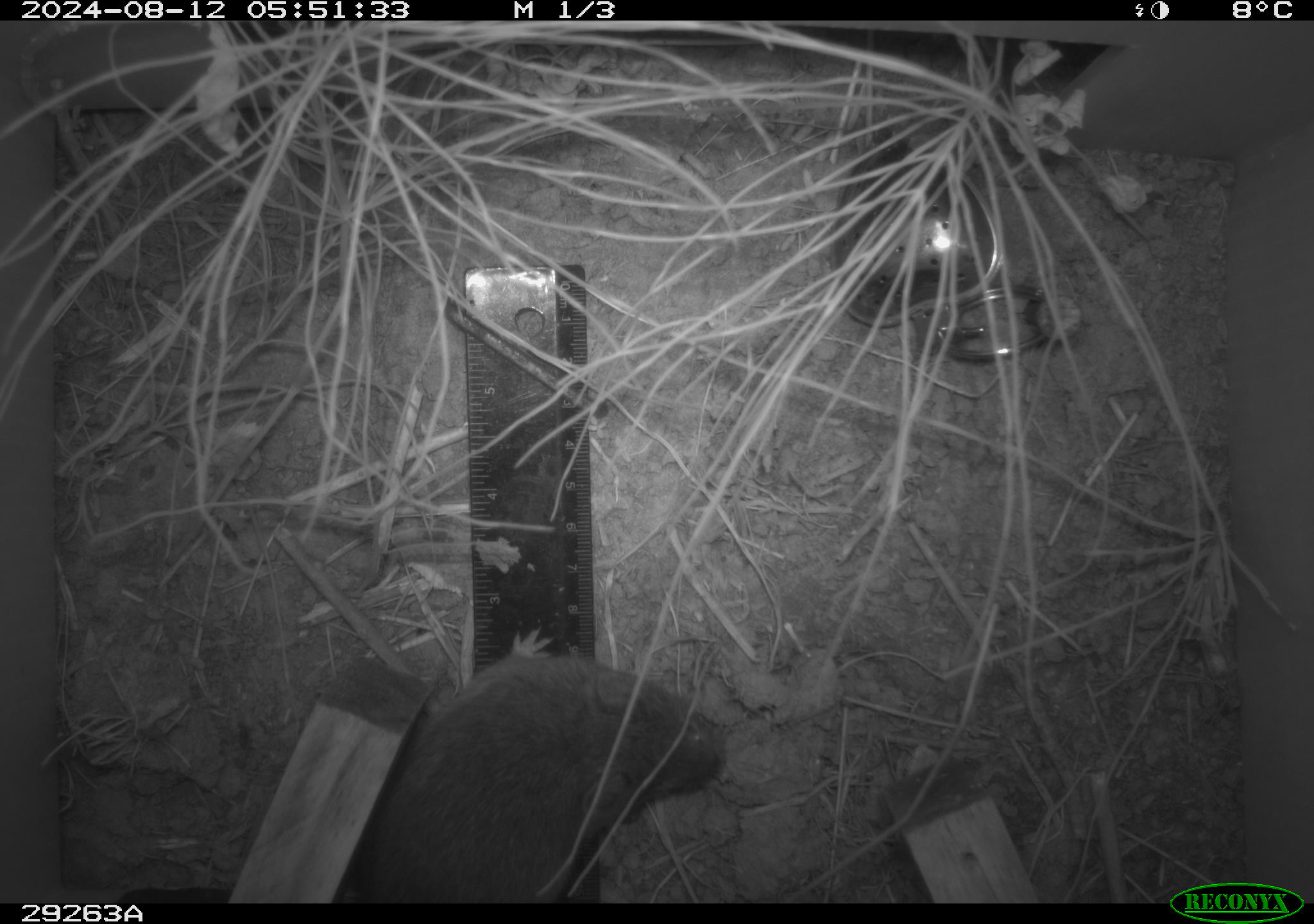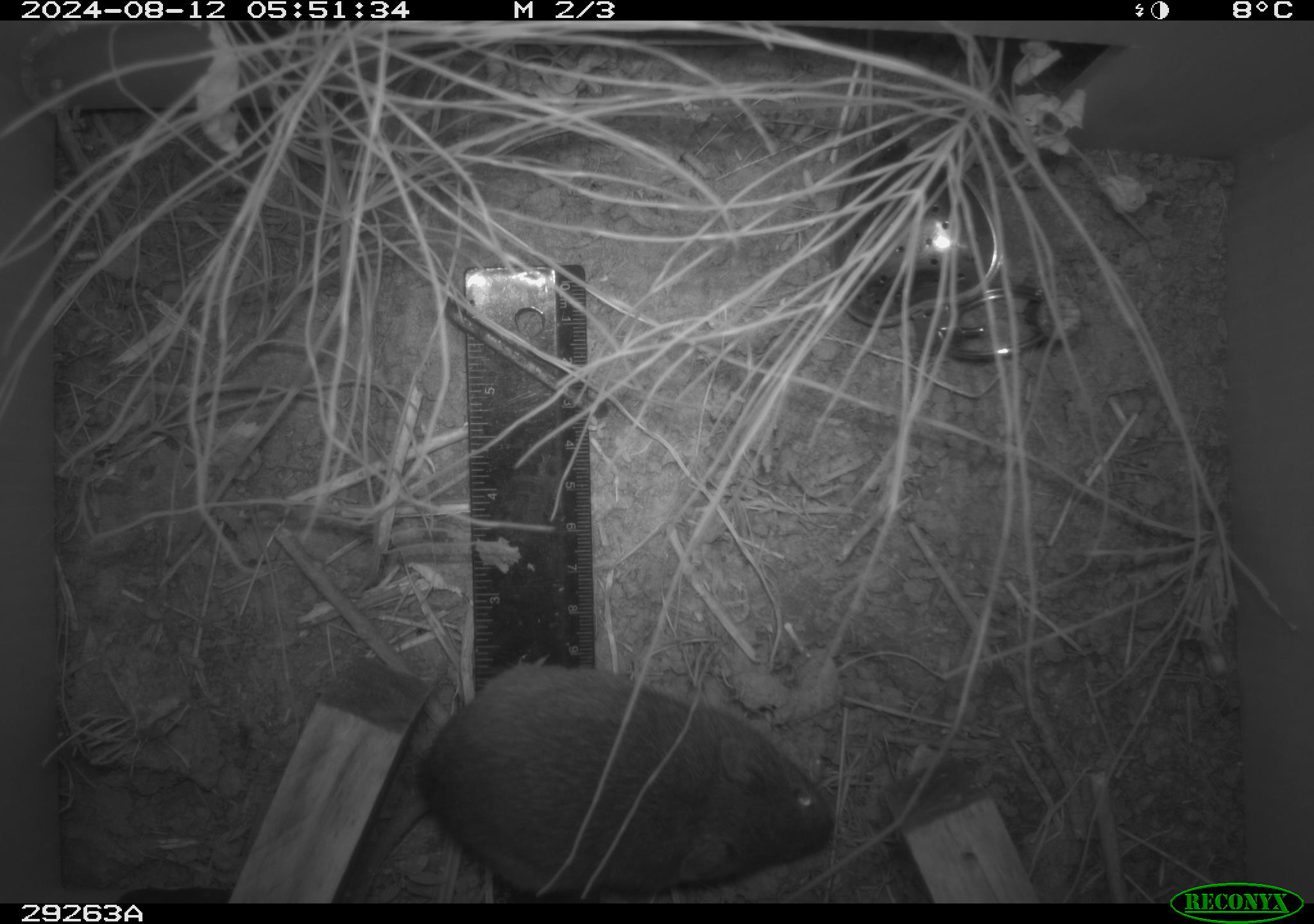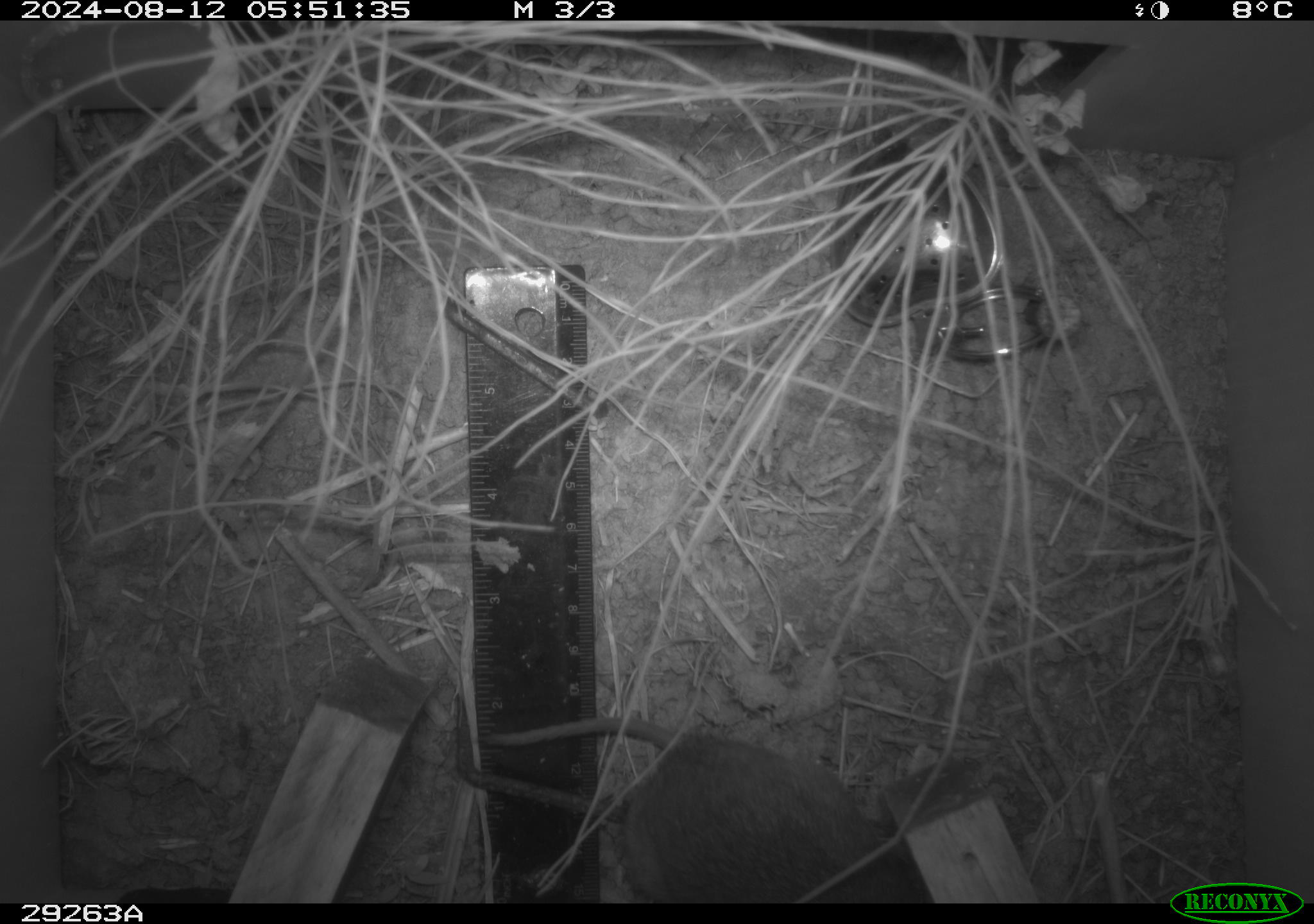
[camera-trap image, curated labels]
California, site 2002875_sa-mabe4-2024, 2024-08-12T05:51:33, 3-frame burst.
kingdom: Animalia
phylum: Chordata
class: Mammalia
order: Rodentia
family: Cricetidae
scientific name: Arvicolinae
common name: voles, lemmings, and muskrats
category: arvicolinae subfamily